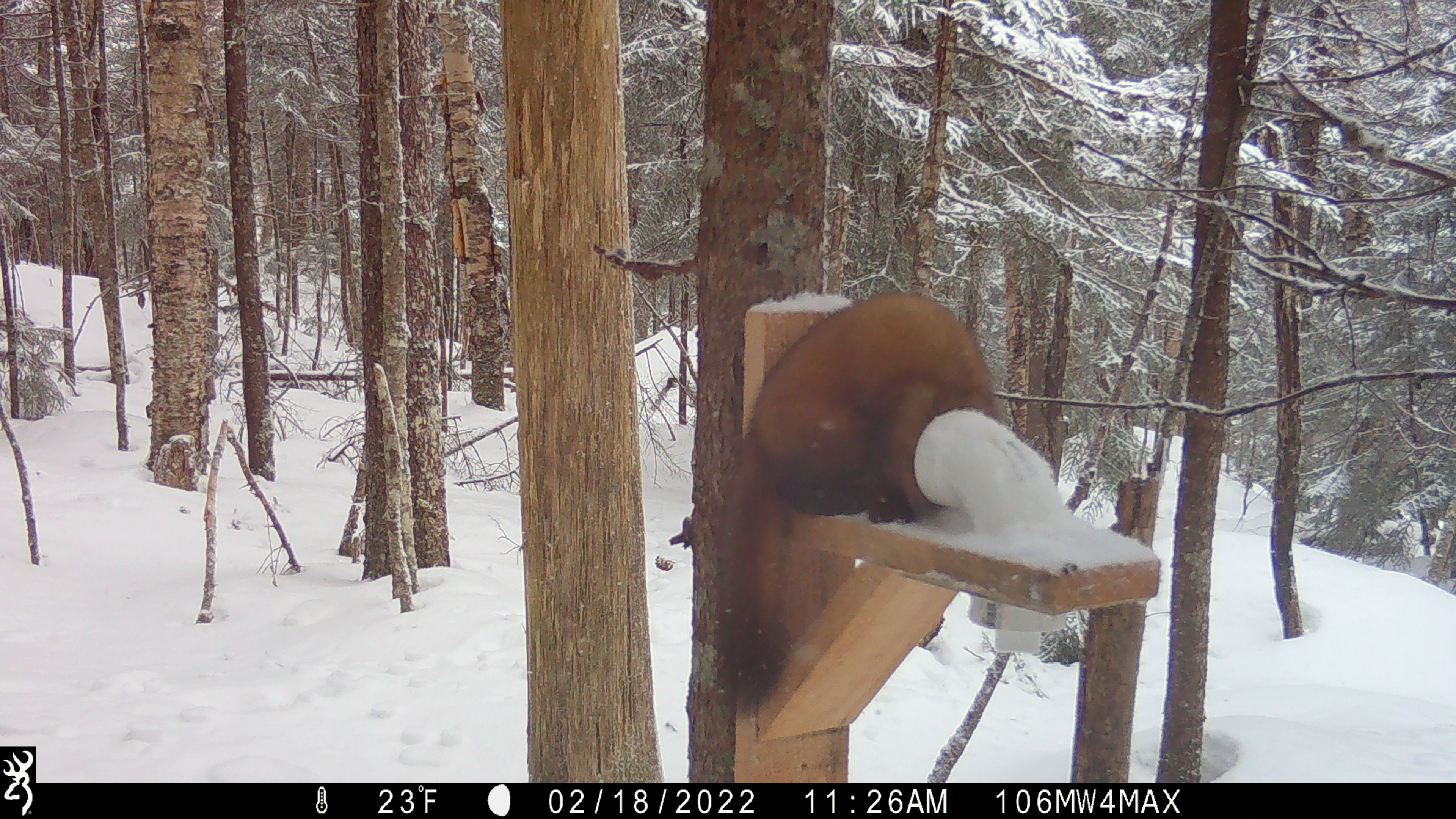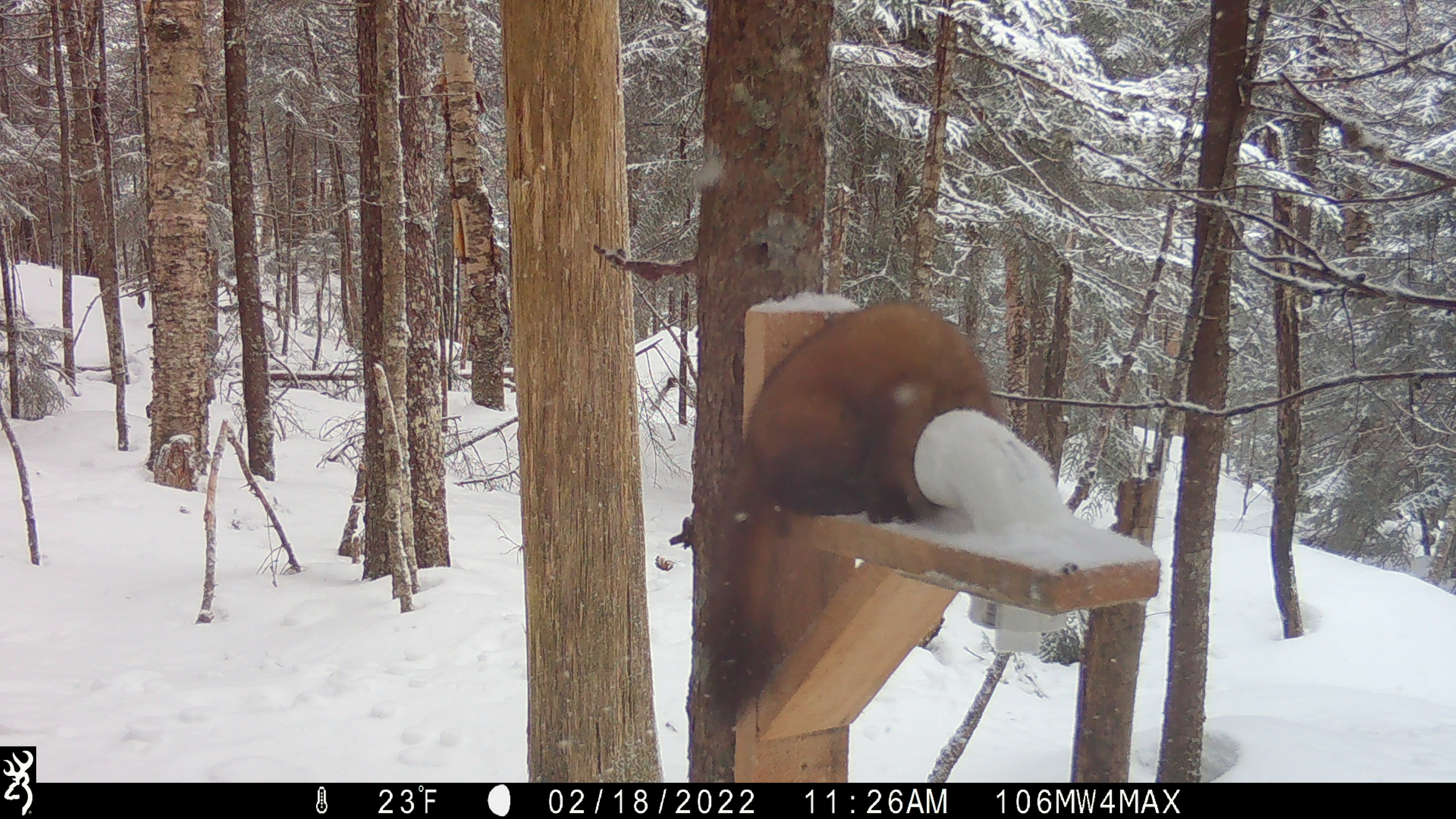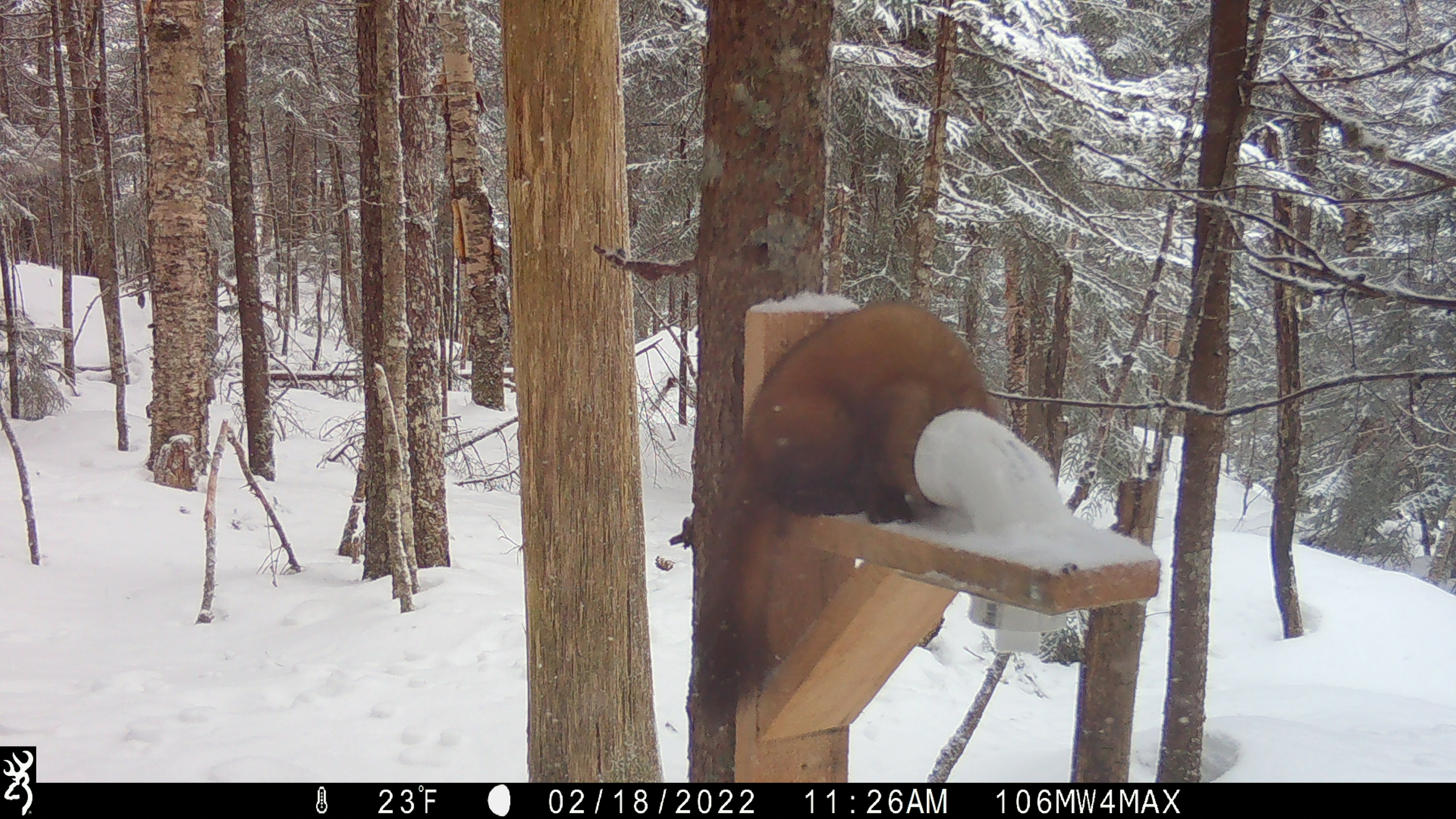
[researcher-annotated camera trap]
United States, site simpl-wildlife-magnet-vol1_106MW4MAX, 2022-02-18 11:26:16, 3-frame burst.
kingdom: Animalia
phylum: Chordata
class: Mammalia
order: Carnivora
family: Mustelidae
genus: Martes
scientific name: Martes americana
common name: american marten